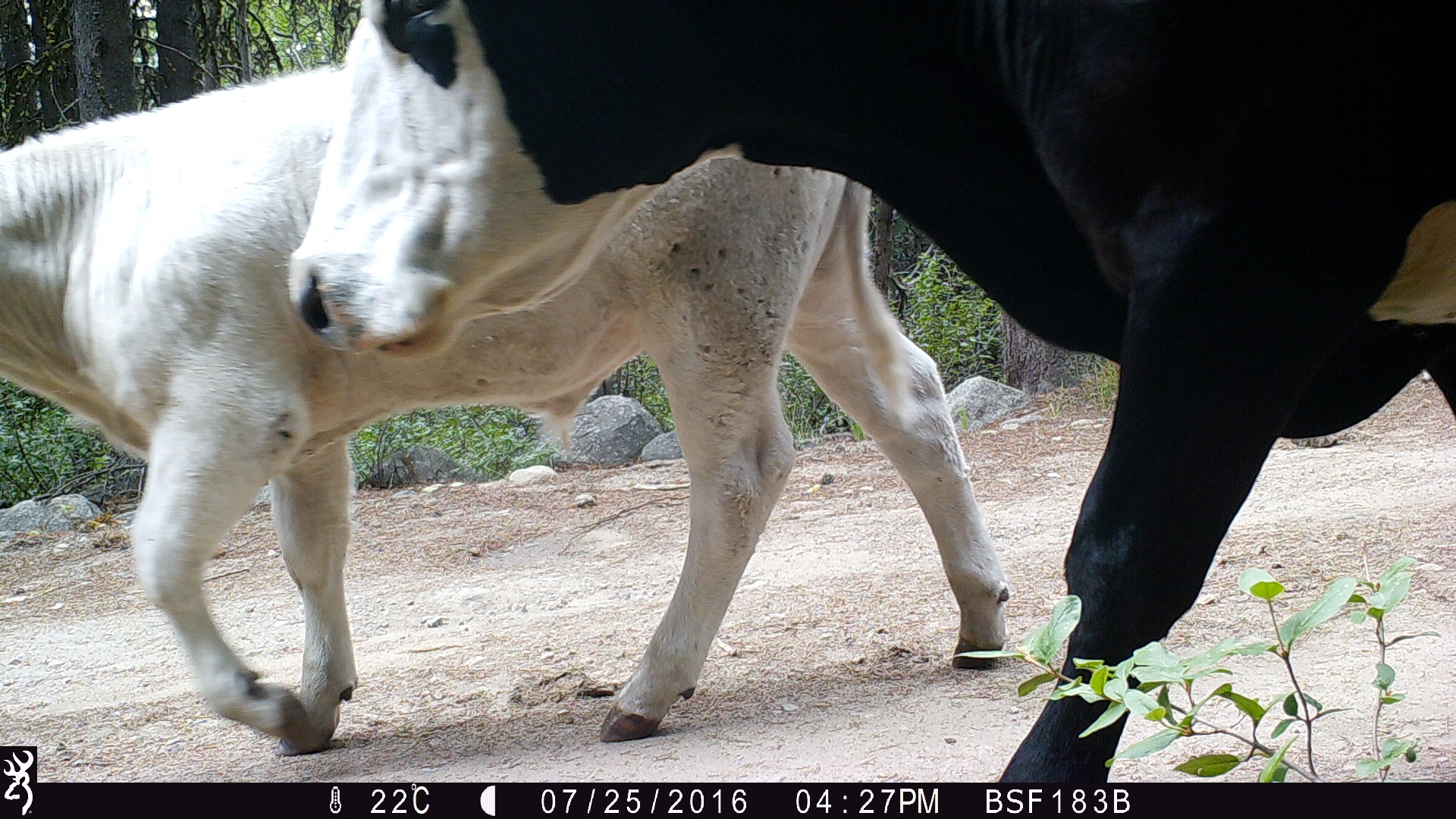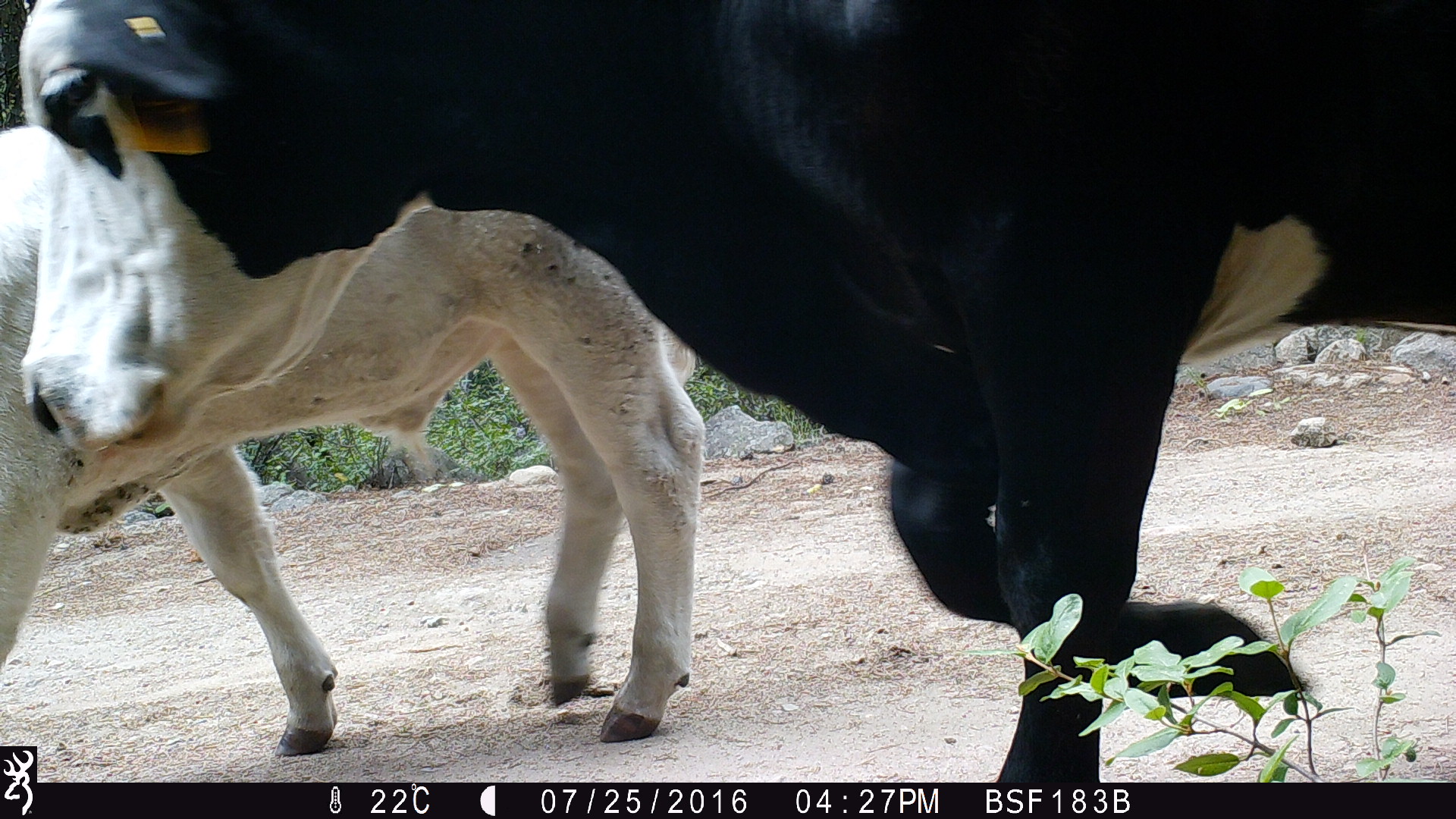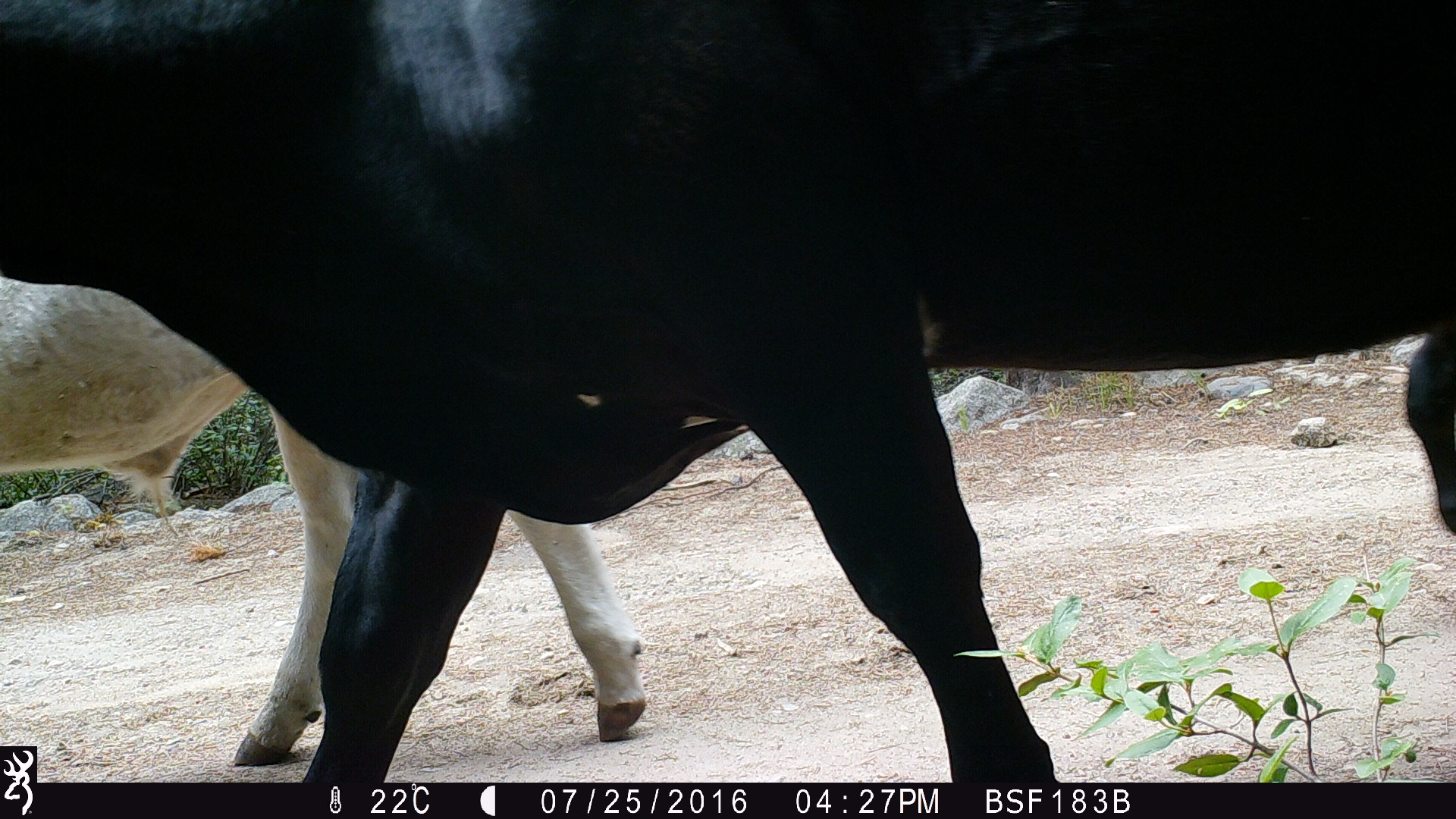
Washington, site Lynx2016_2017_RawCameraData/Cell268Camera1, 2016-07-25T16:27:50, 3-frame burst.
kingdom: Animalia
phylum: Chordata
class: Mammalia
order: Artiodactyla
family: Bovidae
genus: Bos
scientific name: Bos taurus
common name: domestic cattle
Domestic cattle (Bos taurus). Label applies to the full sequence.